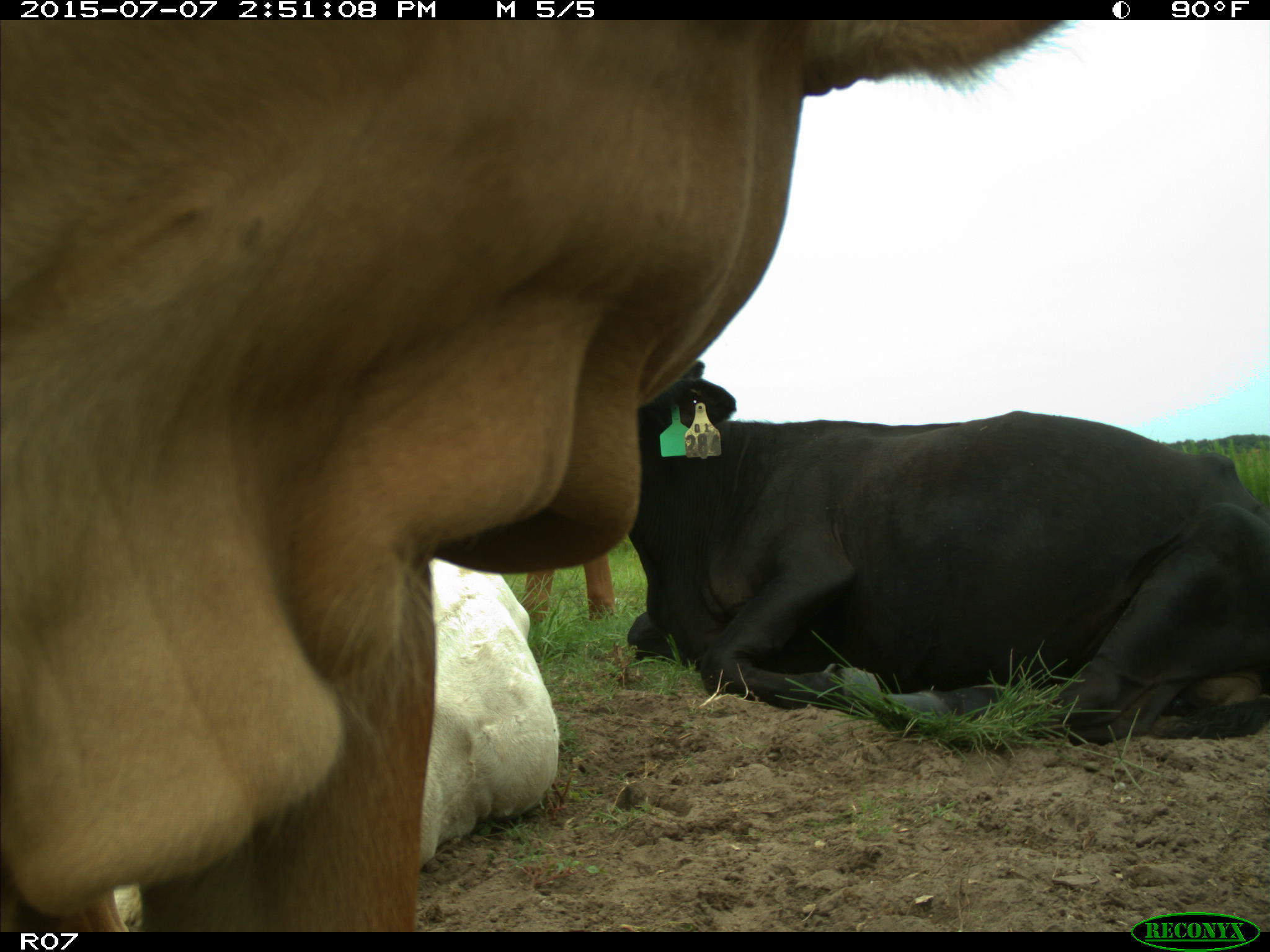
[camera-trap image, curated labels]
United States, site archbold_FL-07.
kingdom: Animalia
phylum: Chordata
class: Mammalia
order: Artiodactyla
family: Bovidae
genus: Bos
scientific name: Bos taurus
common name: domestic cow